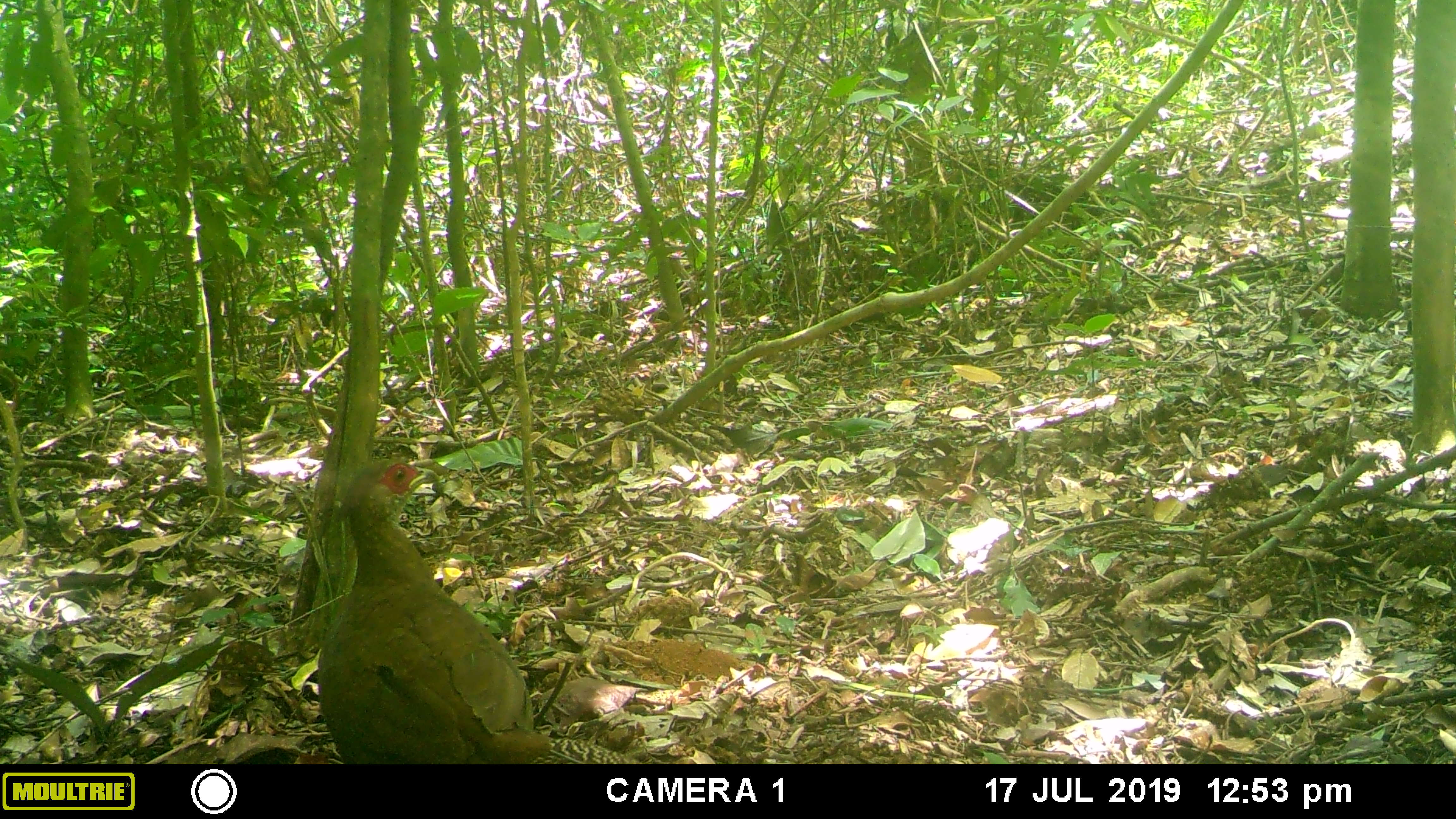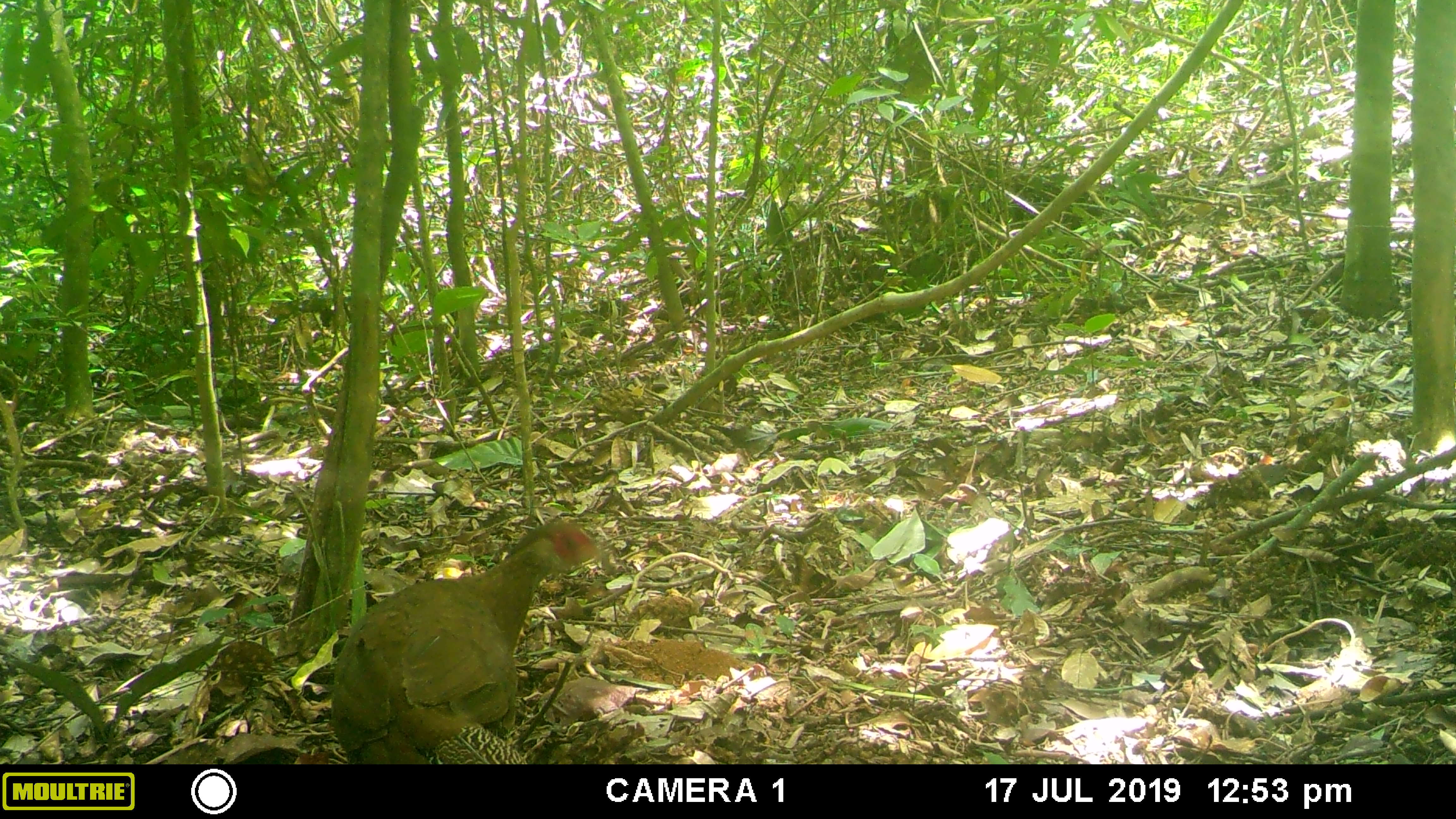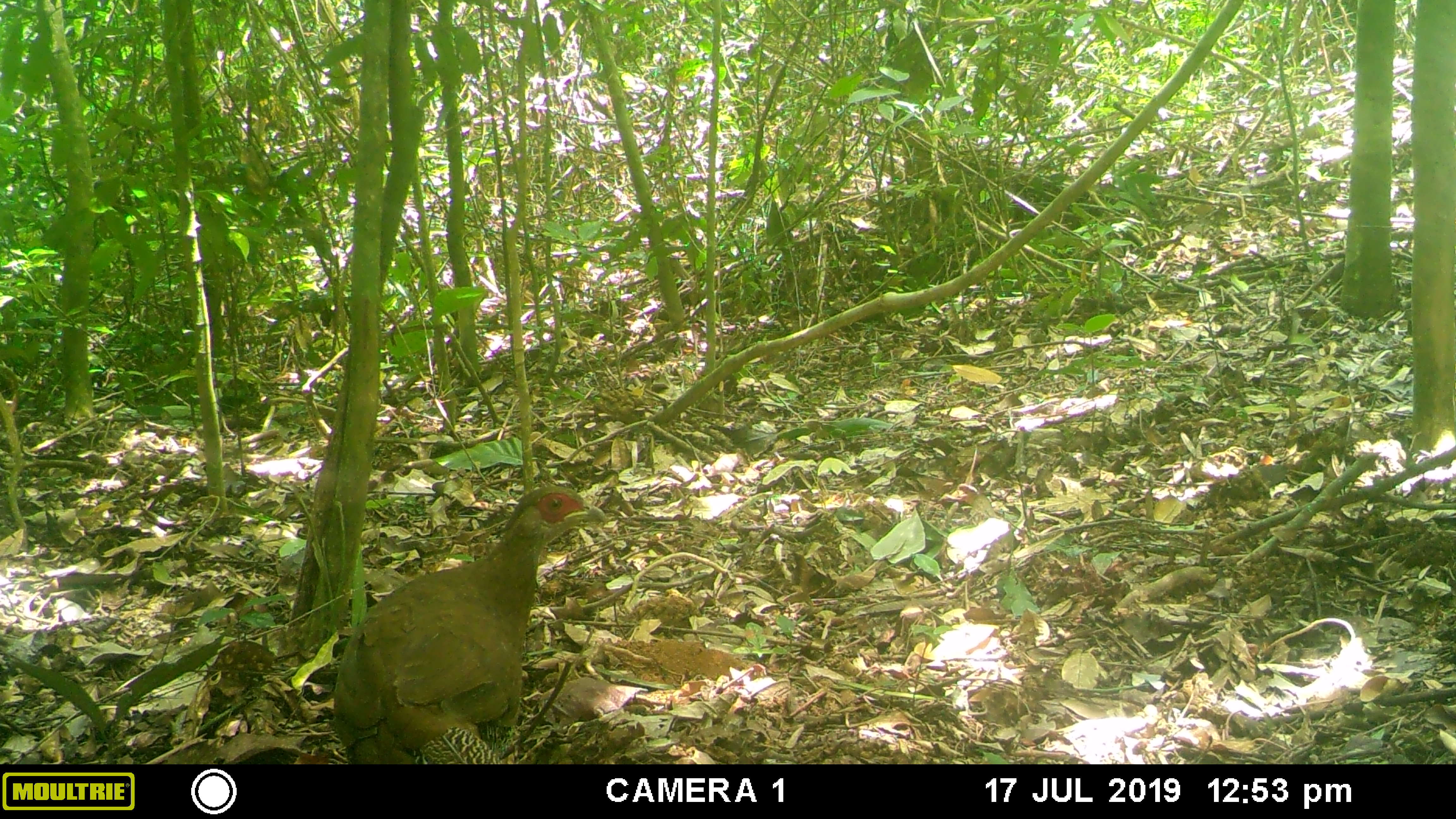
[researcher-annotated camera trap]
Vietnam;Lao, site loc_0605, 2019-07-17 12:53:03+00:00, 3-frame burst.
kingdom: Animalia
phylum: Chordata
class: Aves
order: Galliformes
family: Phasianidae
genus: Lophura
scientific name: Lophura nycthemera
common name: silver pheasant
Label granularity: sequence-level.